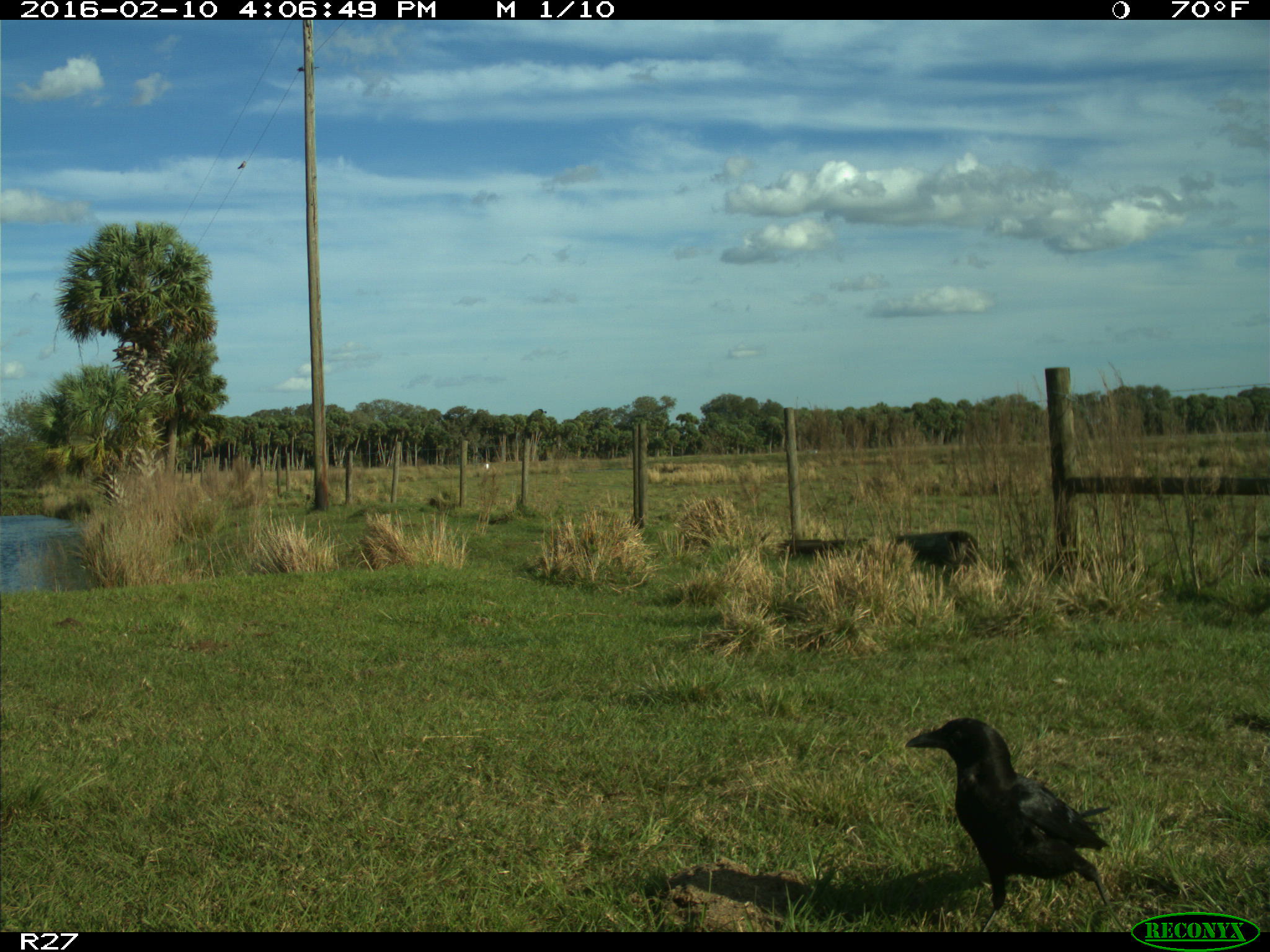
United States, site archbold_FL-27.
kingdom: Animalia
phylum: Chordata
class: Aves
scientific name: Aves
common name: birds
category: unidentified bird